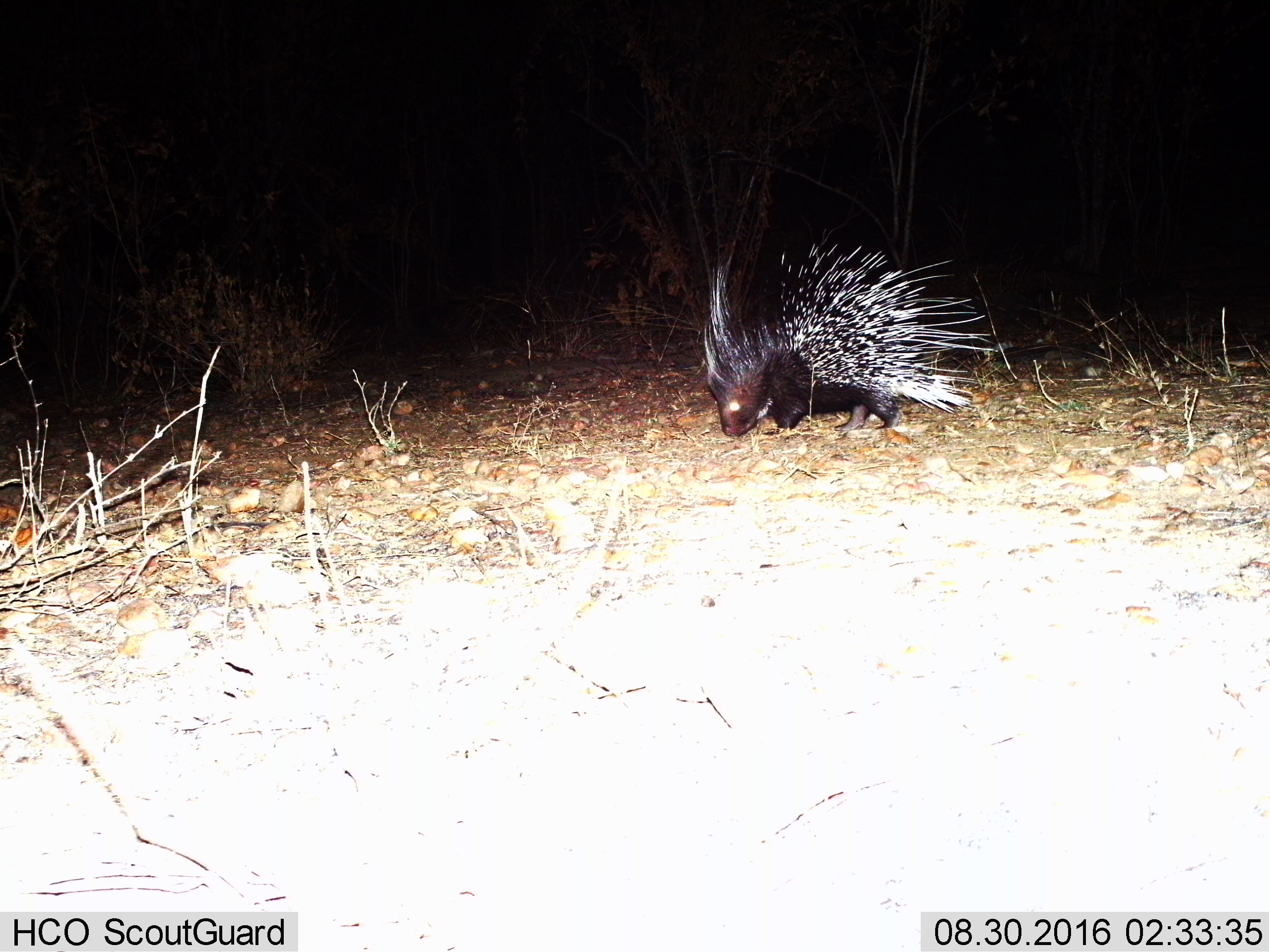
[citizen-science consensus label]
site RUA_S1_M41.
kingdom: Animalia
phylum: Chordata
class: Mammalia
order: Rodentia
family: Hystricidae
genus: Hystrix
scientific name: Hystrix cristata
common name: crested porcupine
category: porcupine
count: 1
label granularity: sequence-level